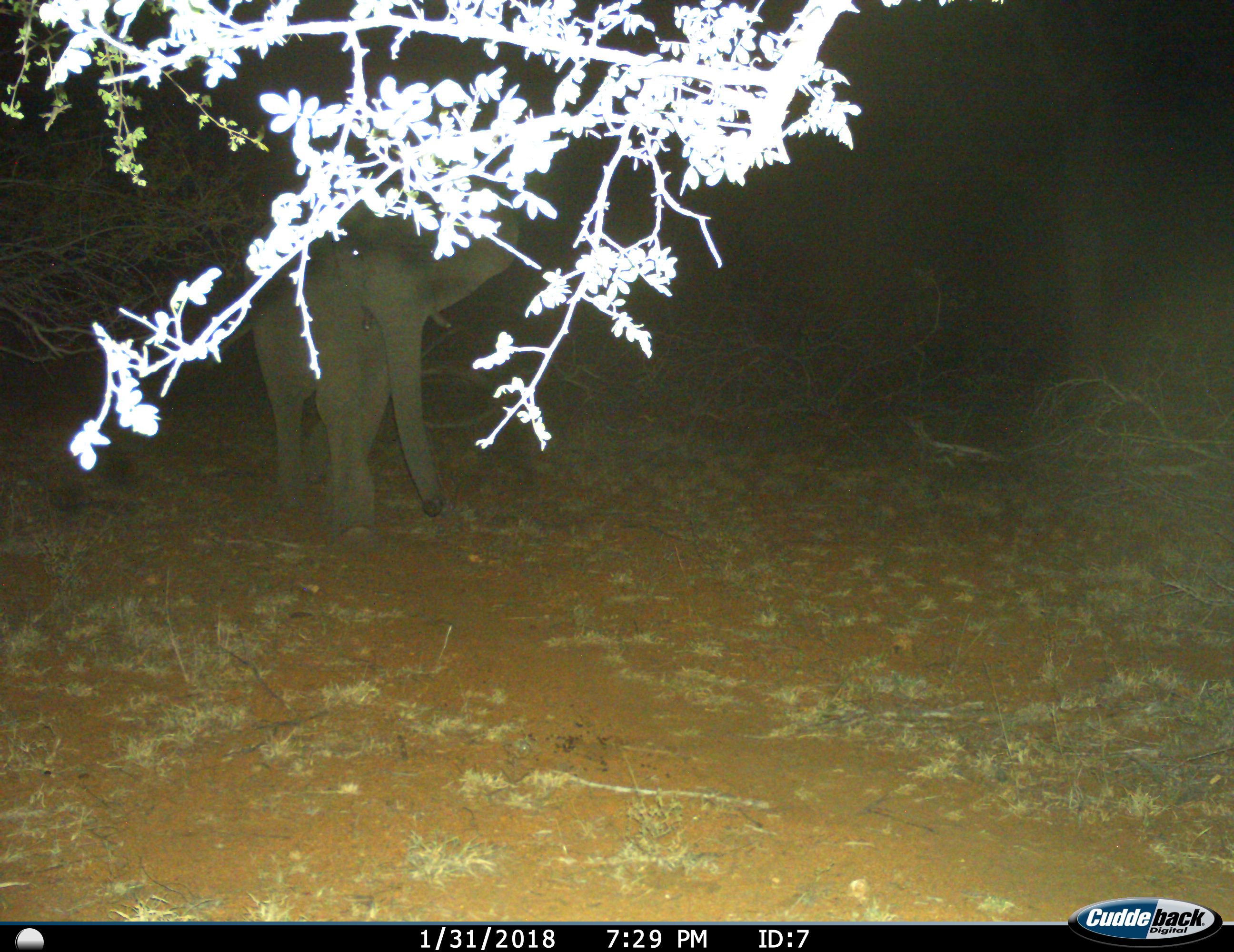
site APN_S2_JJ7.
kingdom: Animalia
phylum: Chordata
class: Mammalia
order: Proboscidea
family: Elephantidae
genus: Loxodonta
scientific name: Loxodonta africana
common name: african bush elephant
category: elephant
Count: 1.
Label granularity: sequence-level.